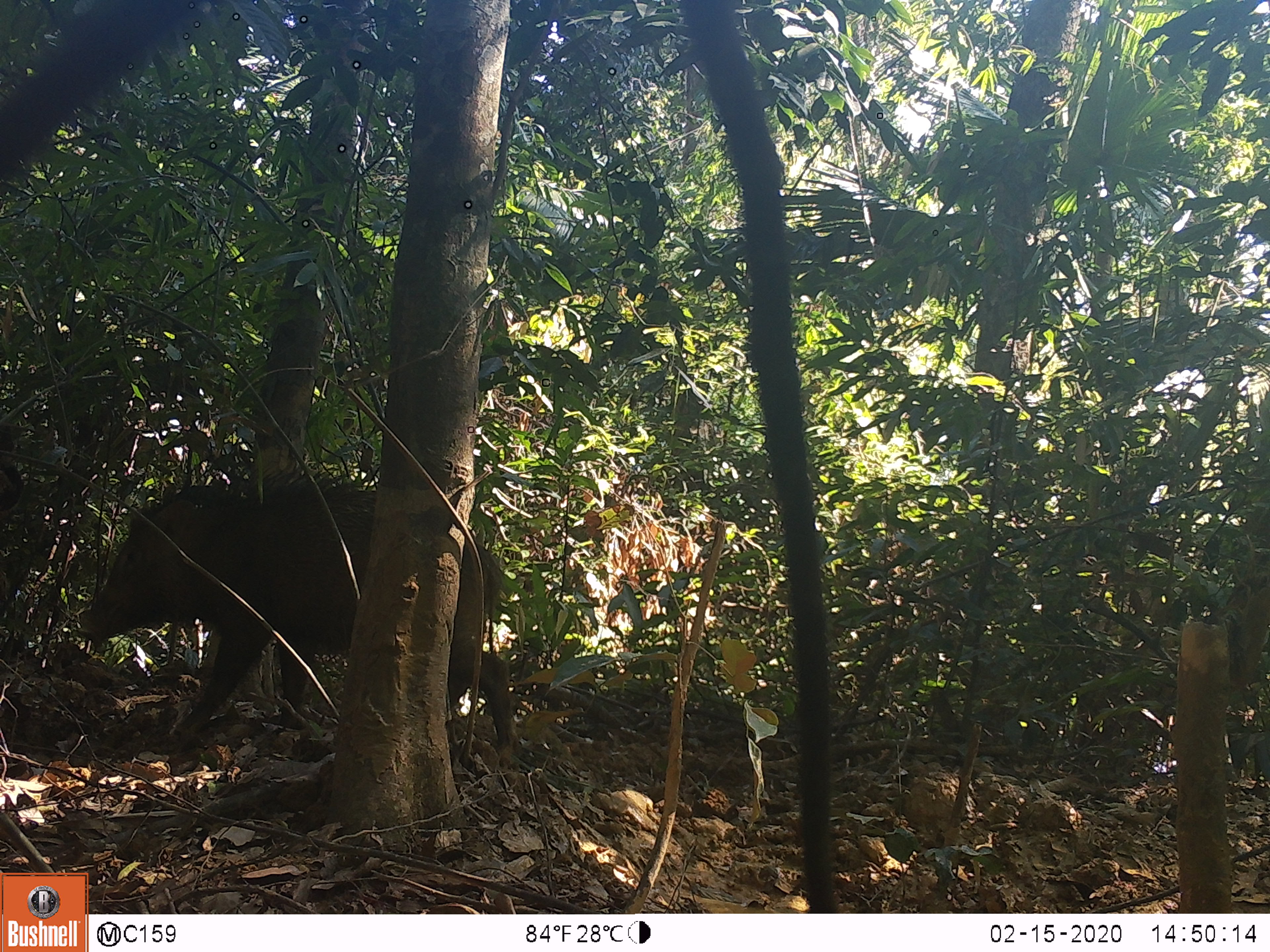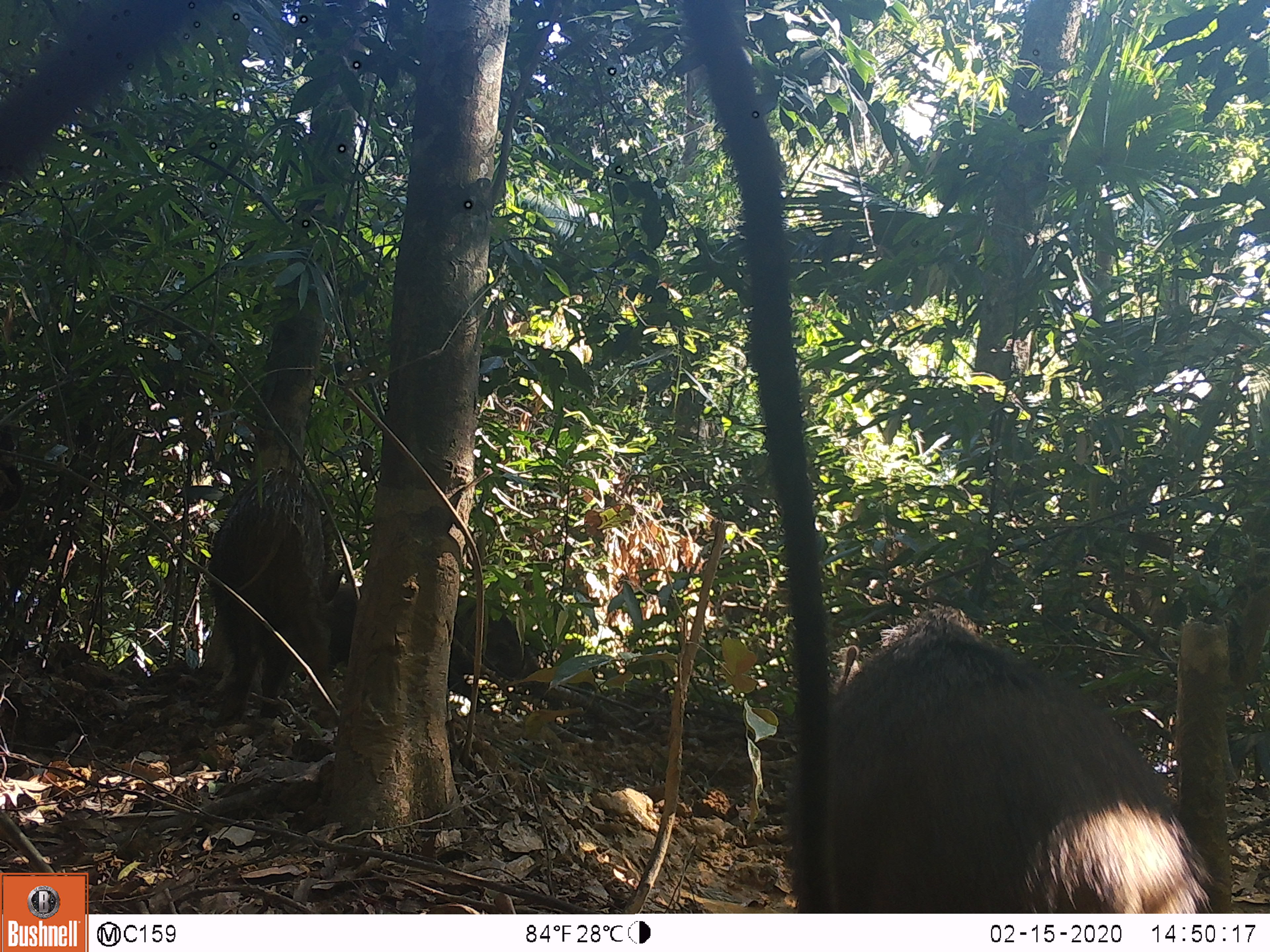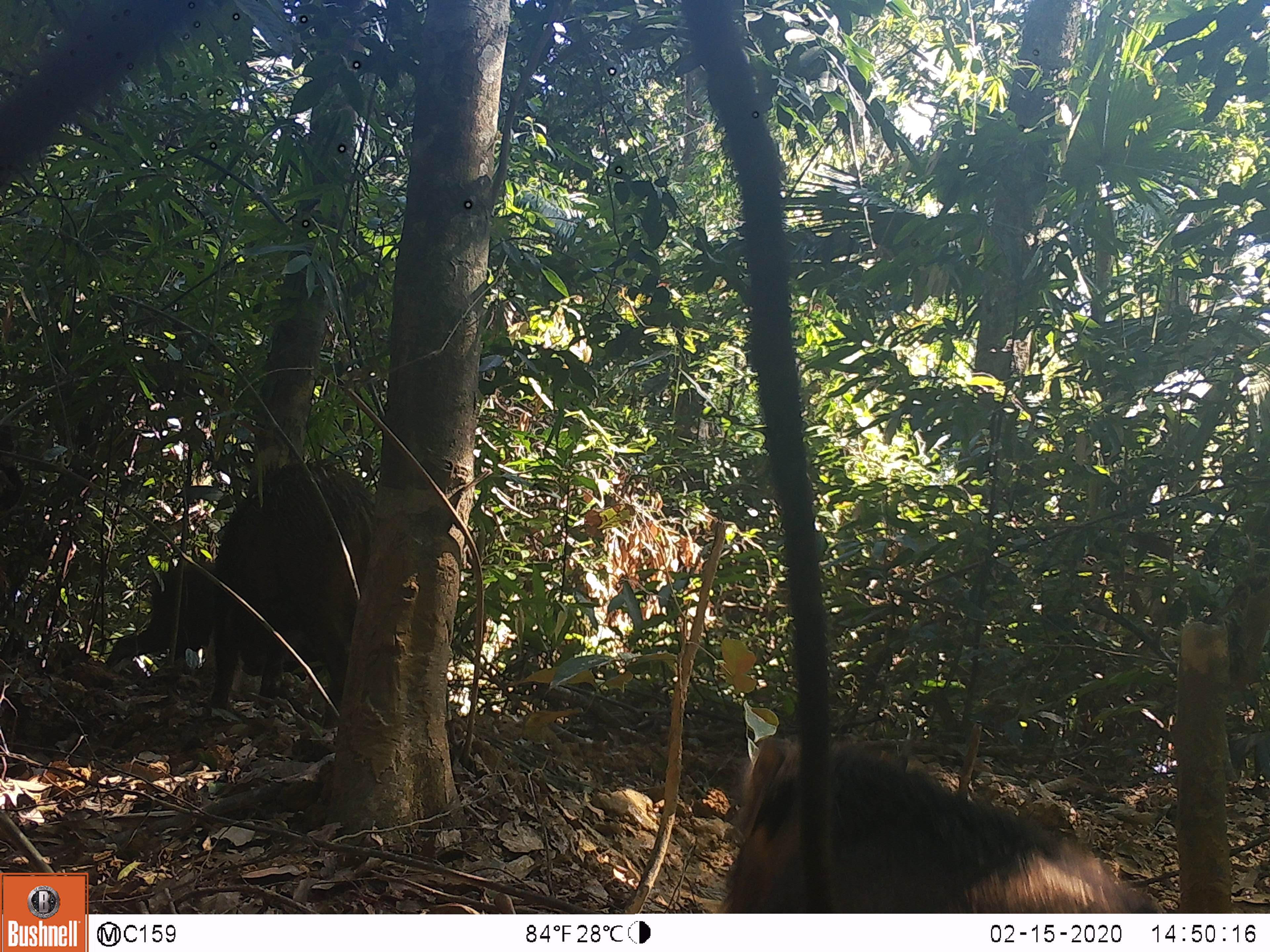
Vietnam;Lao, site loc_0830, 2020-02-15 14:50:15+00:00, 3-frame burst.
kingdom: Animalia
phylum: Chordata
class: Mammalia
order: Artiodactyla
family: Suidae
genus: Sus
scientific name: Sus scrofa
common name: eurasian wild pig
Eurasian wild pig (Sus scrofa). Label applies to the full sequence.